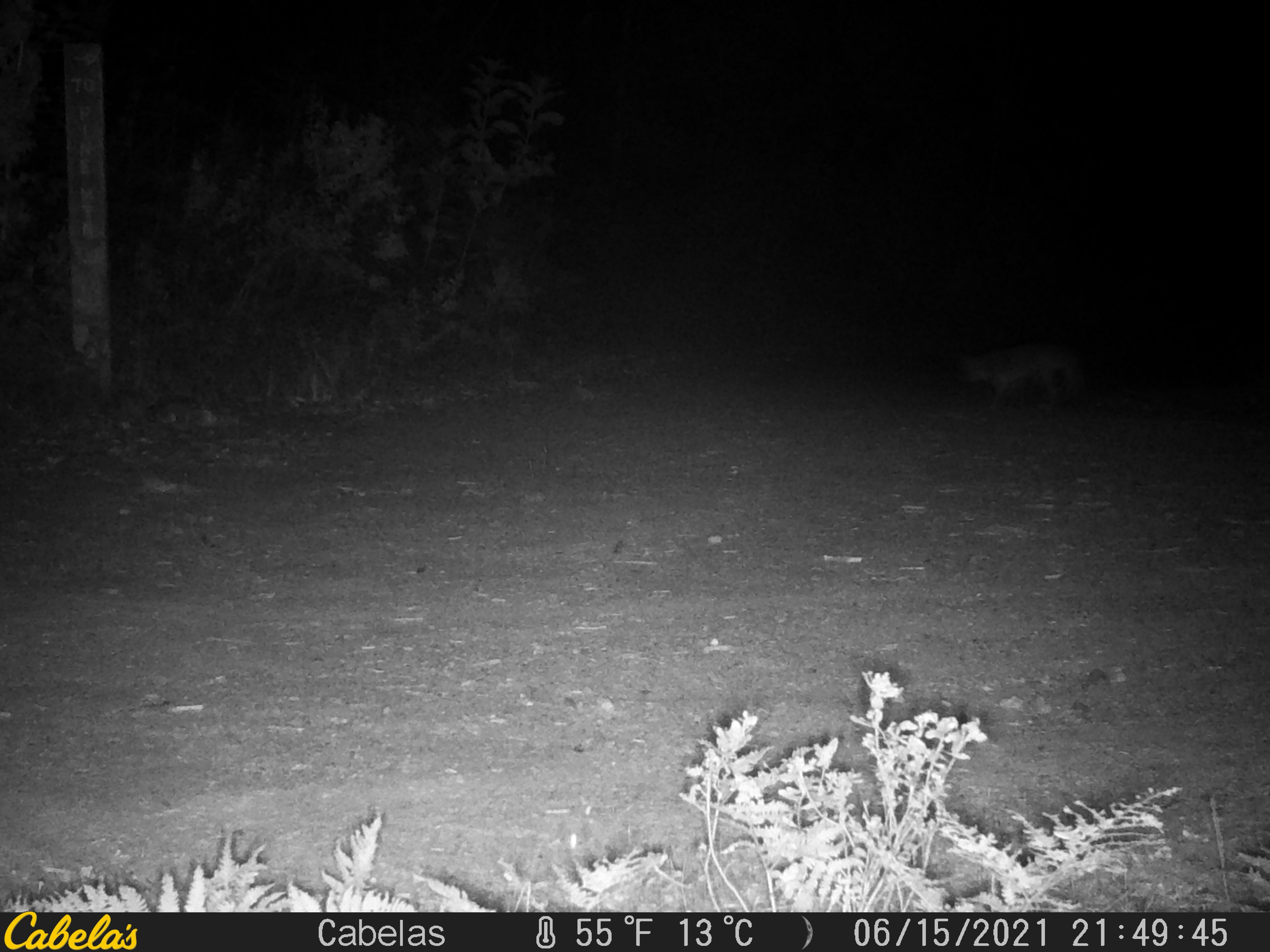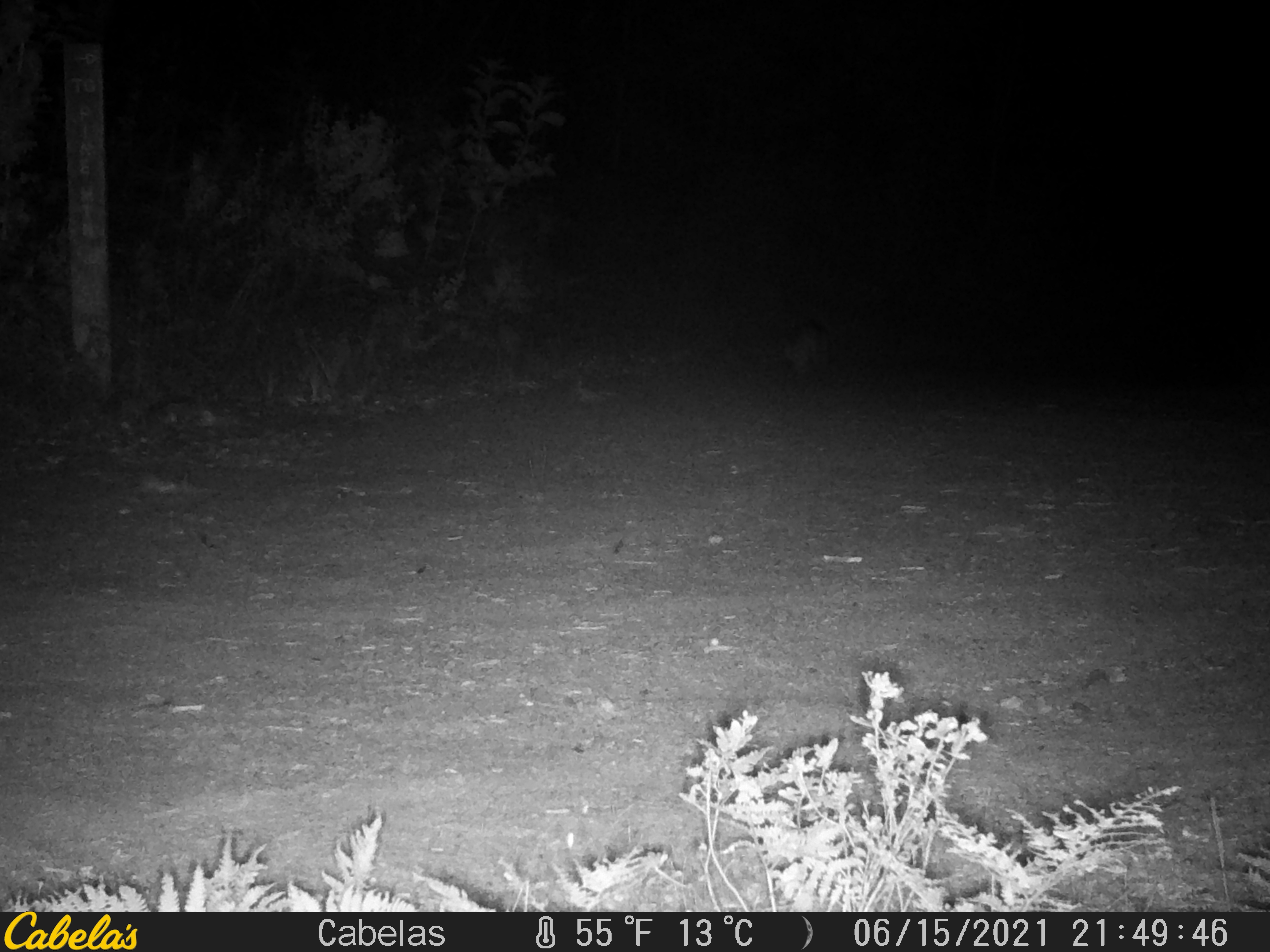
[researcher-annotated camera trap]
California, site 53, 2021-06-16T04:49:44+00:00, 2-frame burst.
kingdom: Animalia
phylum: Chordata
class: Mammalia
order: Carnivora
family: Canidae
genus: Urocyon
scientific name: Urocyon cinereoargenteus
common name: gray fox